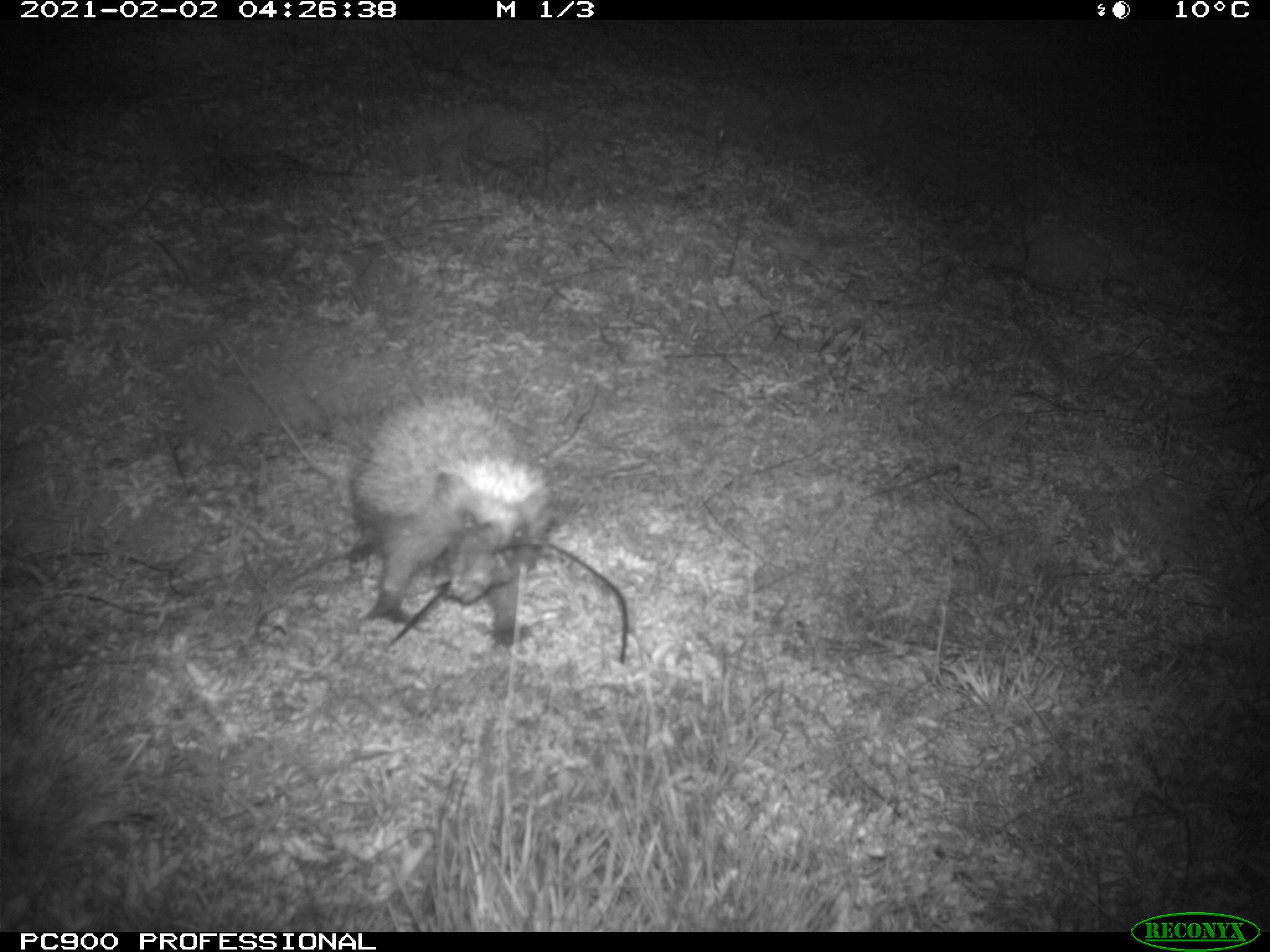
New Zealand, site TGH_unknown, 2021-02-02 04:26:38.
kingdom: Animalia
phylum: Chordata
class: Mammalia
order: Eulipotyphla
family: Erinaceidae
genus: Erinaceus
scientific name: Erinaceus europaeus europaeus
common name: european hedgehog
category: hedgehog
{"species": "hedgehog (european hedgehog) (Erinaceus europaeus europaeus)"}